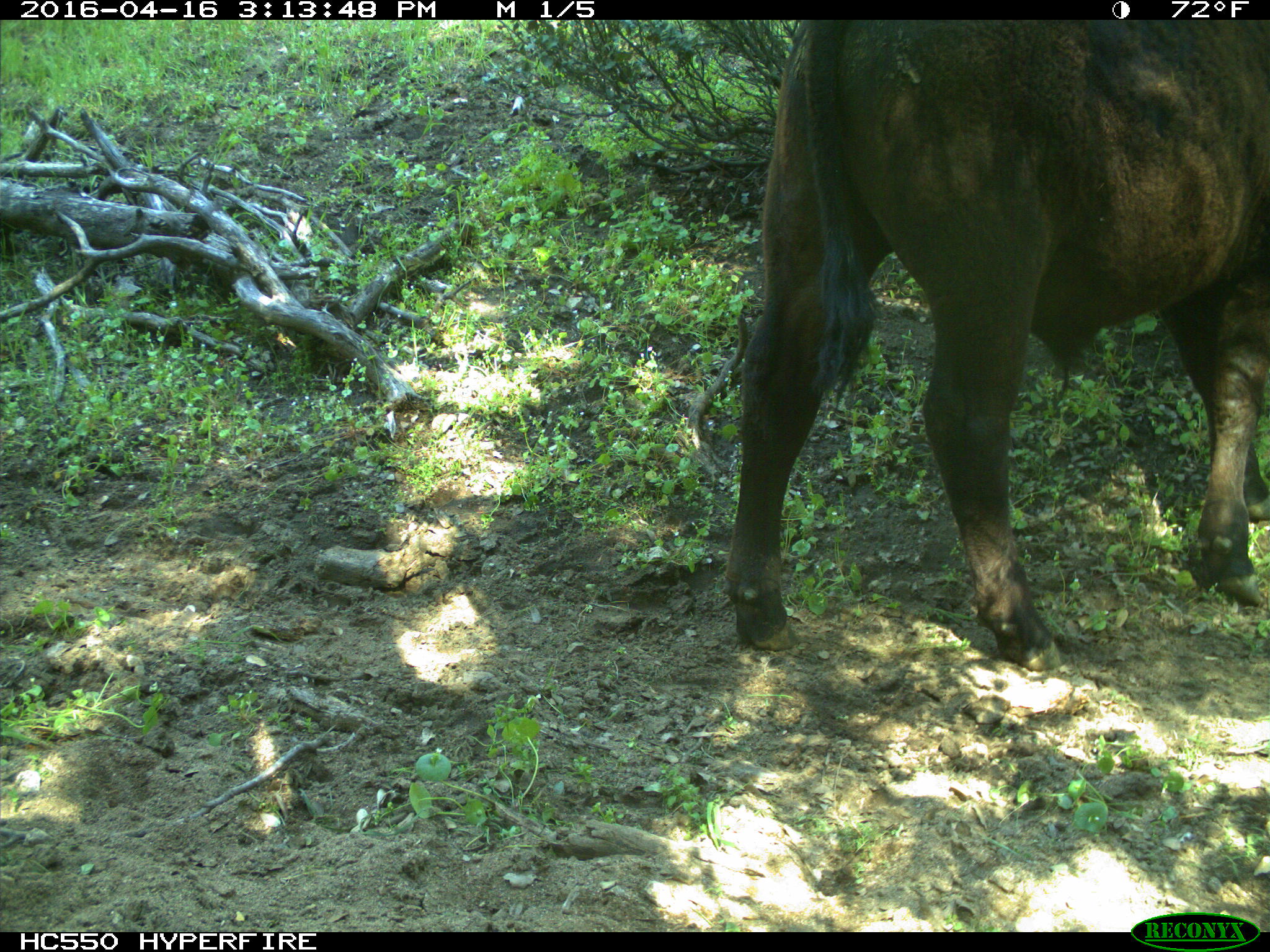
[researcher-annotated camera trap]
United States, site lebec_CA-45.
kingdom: Animalia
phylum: Chordata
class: Mammalia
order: Artiodactyla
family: Bovidae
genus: Bos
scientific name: Bos taurus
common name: domestic cow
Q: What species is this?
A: Bos taurus (domestic cow).